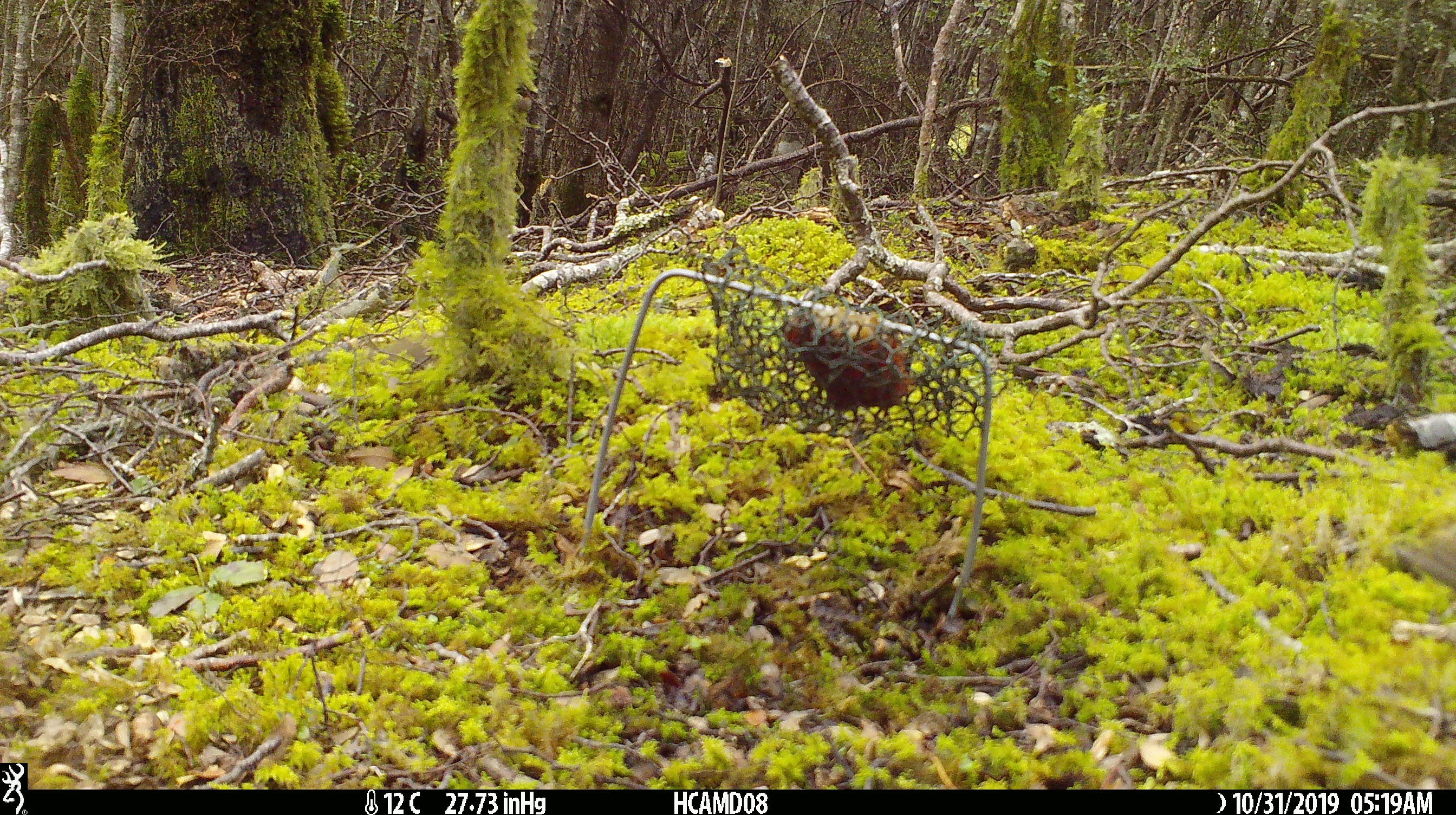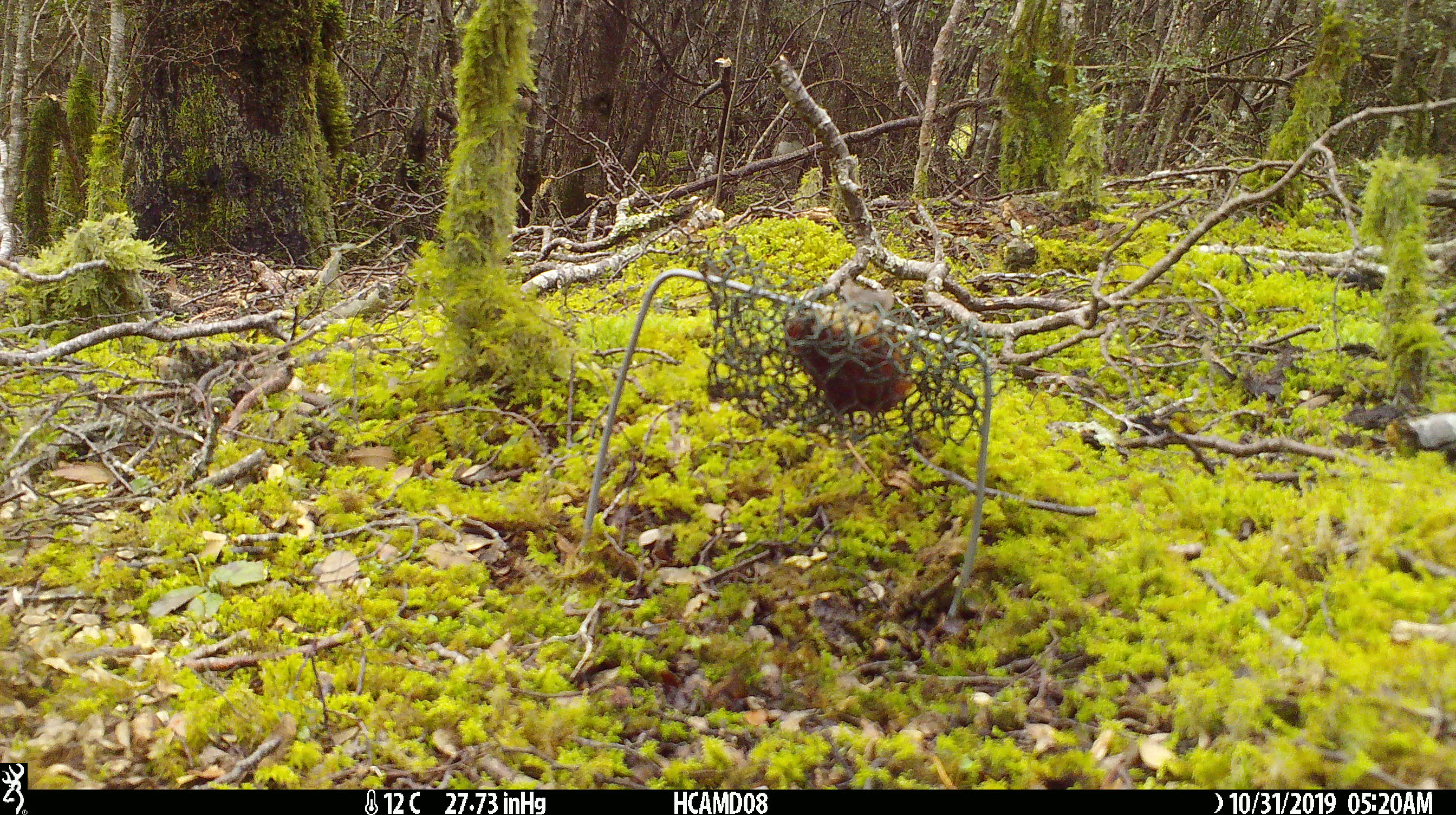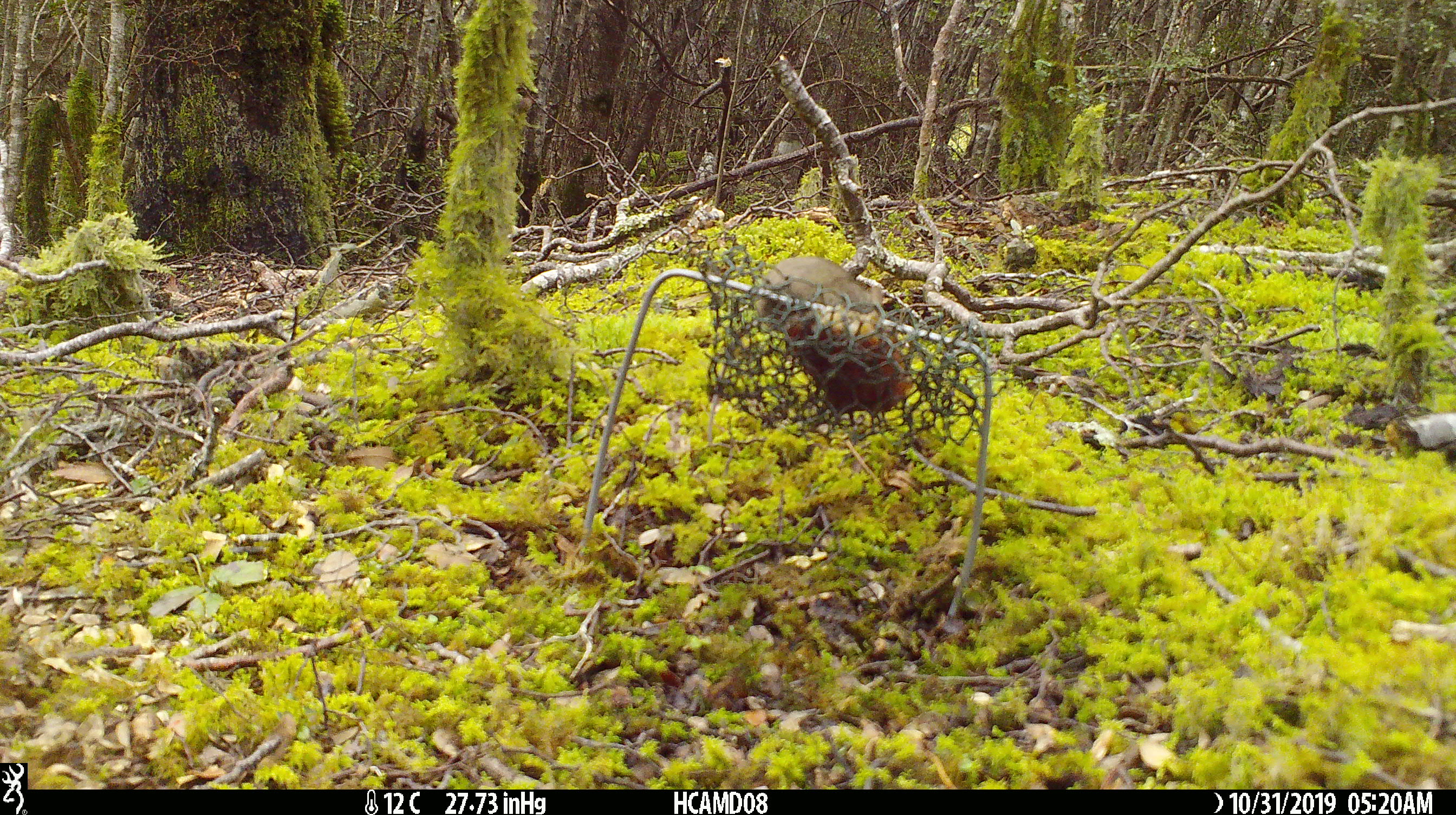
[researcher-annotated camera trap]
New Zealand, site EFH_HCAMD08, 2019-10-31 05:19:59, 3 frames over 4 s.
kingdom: Animalia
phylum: Chordata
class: Mammalia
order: Rodentia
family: Muridae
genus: Mus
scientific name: Mus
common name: mouse